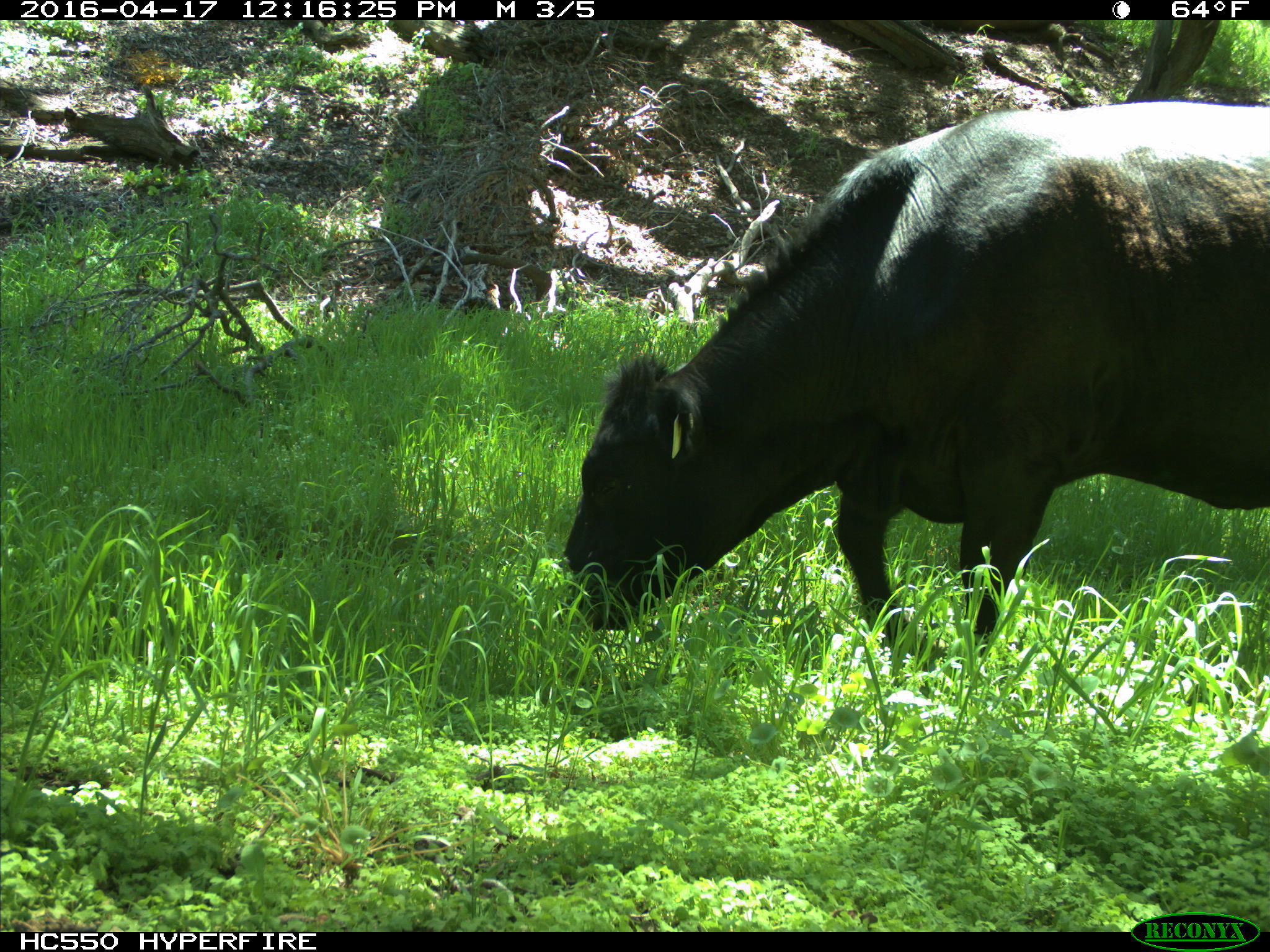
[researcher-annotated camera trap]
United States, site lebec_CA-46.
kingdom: Animalia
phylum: Chordata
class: Mammalia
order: Artiodactyla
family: Bovidae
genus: Bos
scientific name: Bos taurus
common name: domestic cow